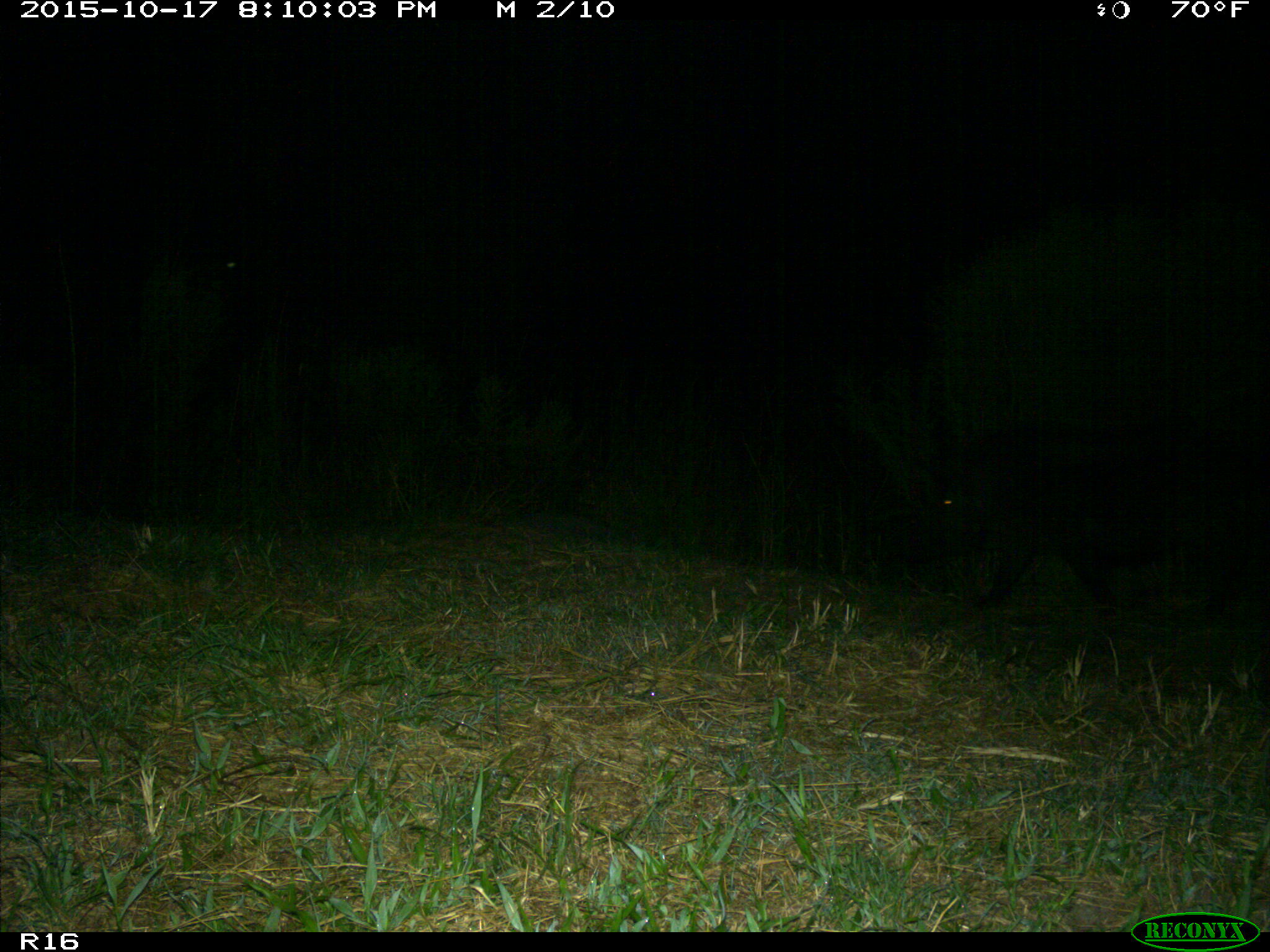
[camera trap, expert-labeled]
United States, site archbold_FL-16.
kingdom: Animalia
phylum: Chordata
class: Mammalia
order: Artiodactyla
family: Suidae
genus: Sus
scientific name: Sus scrofa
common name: wild boar